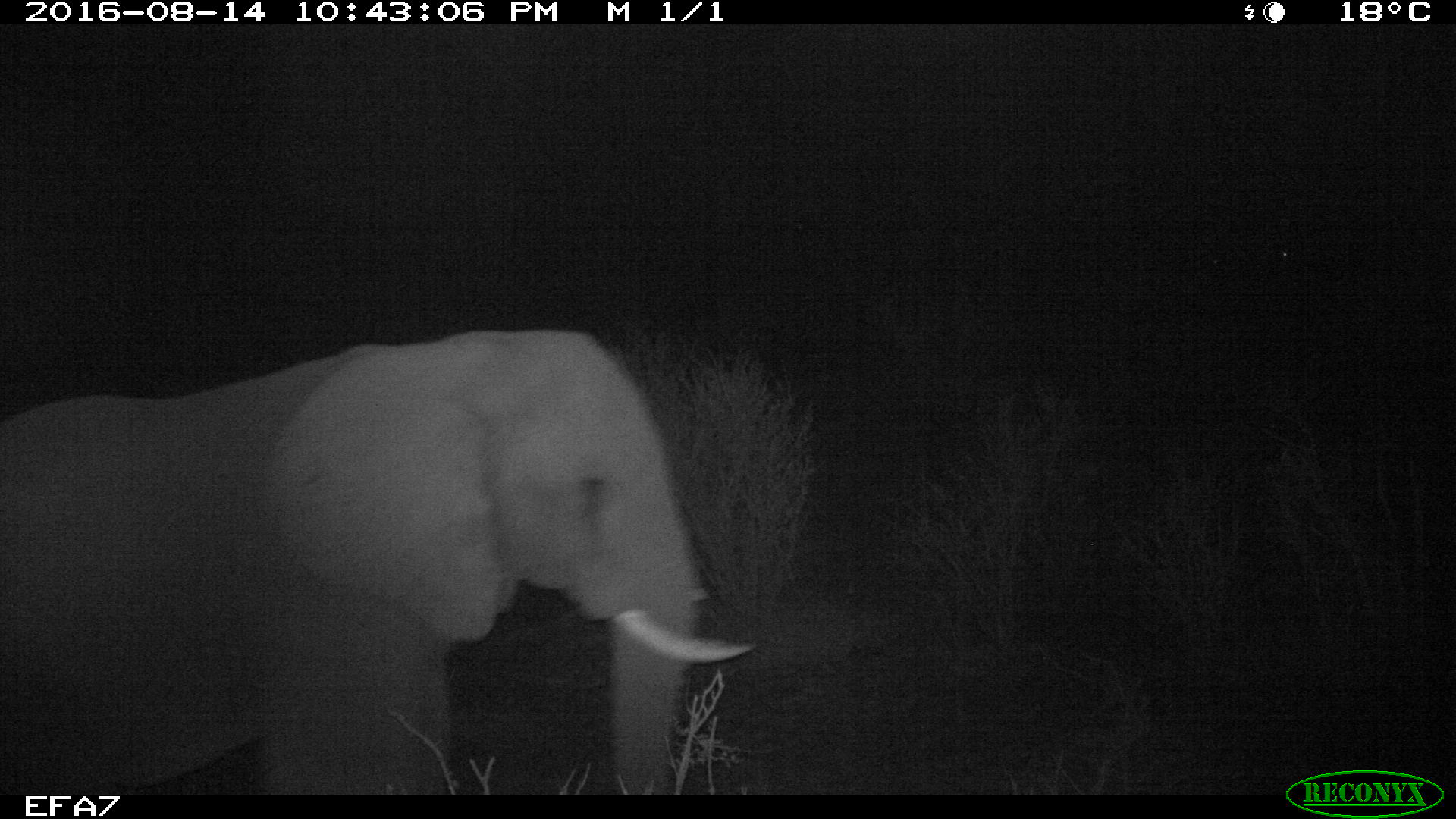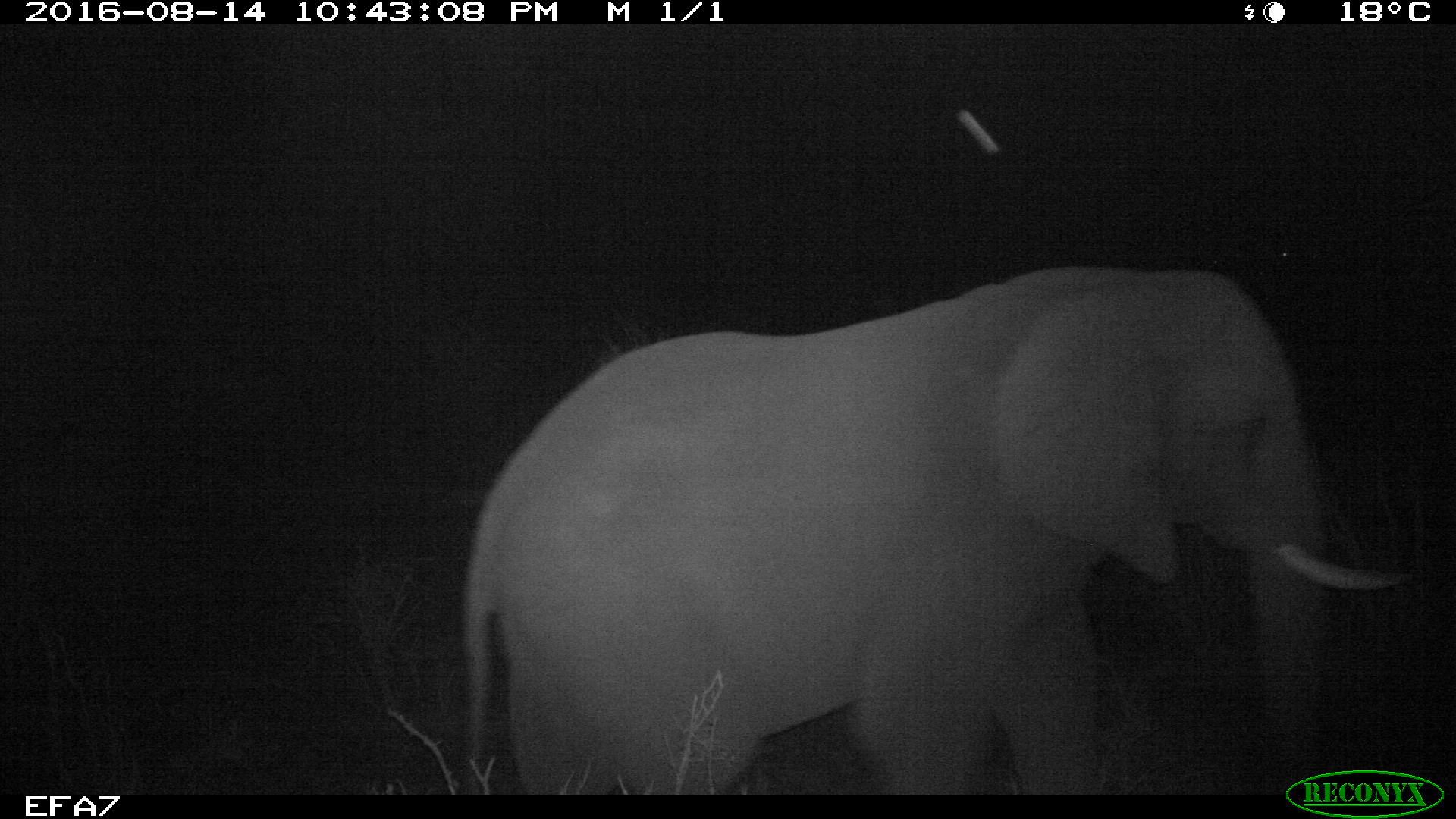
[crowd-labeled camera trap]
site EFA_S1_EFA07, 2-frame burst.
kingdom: Animalia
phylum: Chordata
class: Mammalia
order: Proboscidea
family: Elephantidae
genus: Loxodonta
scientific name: Loxodonta africana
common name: african bush elephant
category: elephant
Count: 1.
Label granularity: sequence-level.